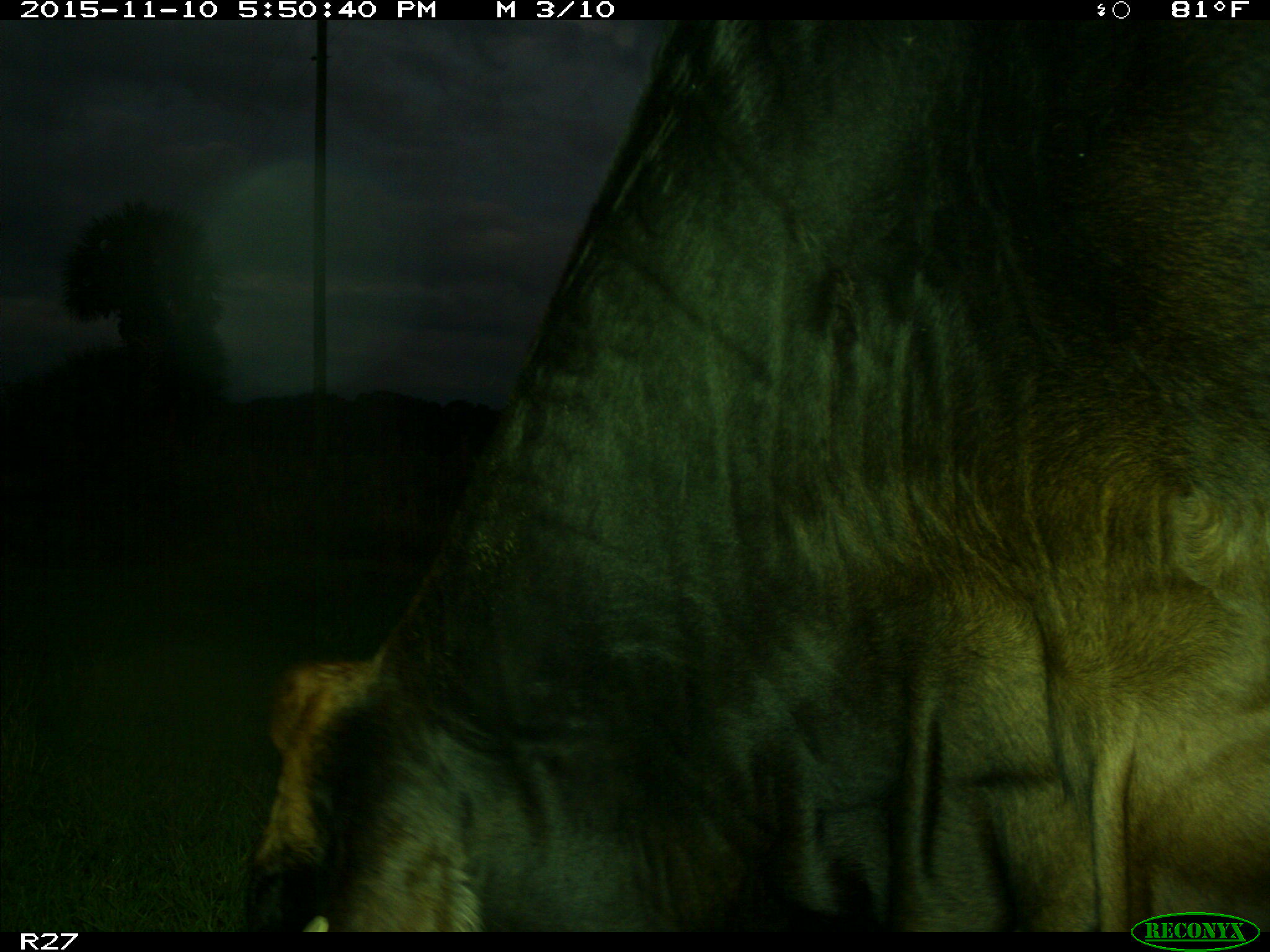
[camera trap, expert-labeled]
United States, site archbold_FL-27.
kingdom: Animalia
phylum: Chordata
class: Mammalia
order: Artiodactyla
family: Bovidae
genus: Bos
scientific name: Bos taurus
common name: domestic cow